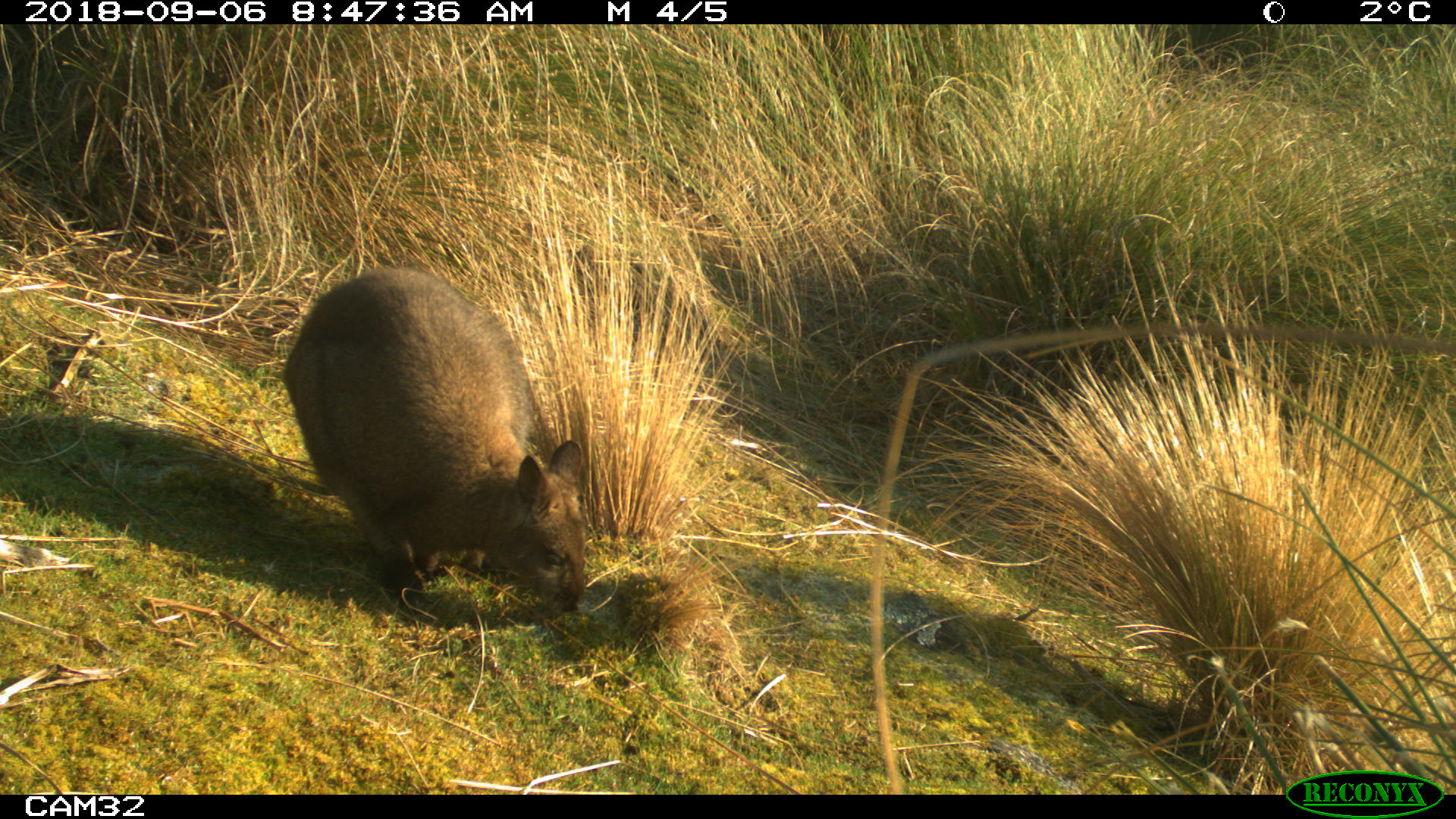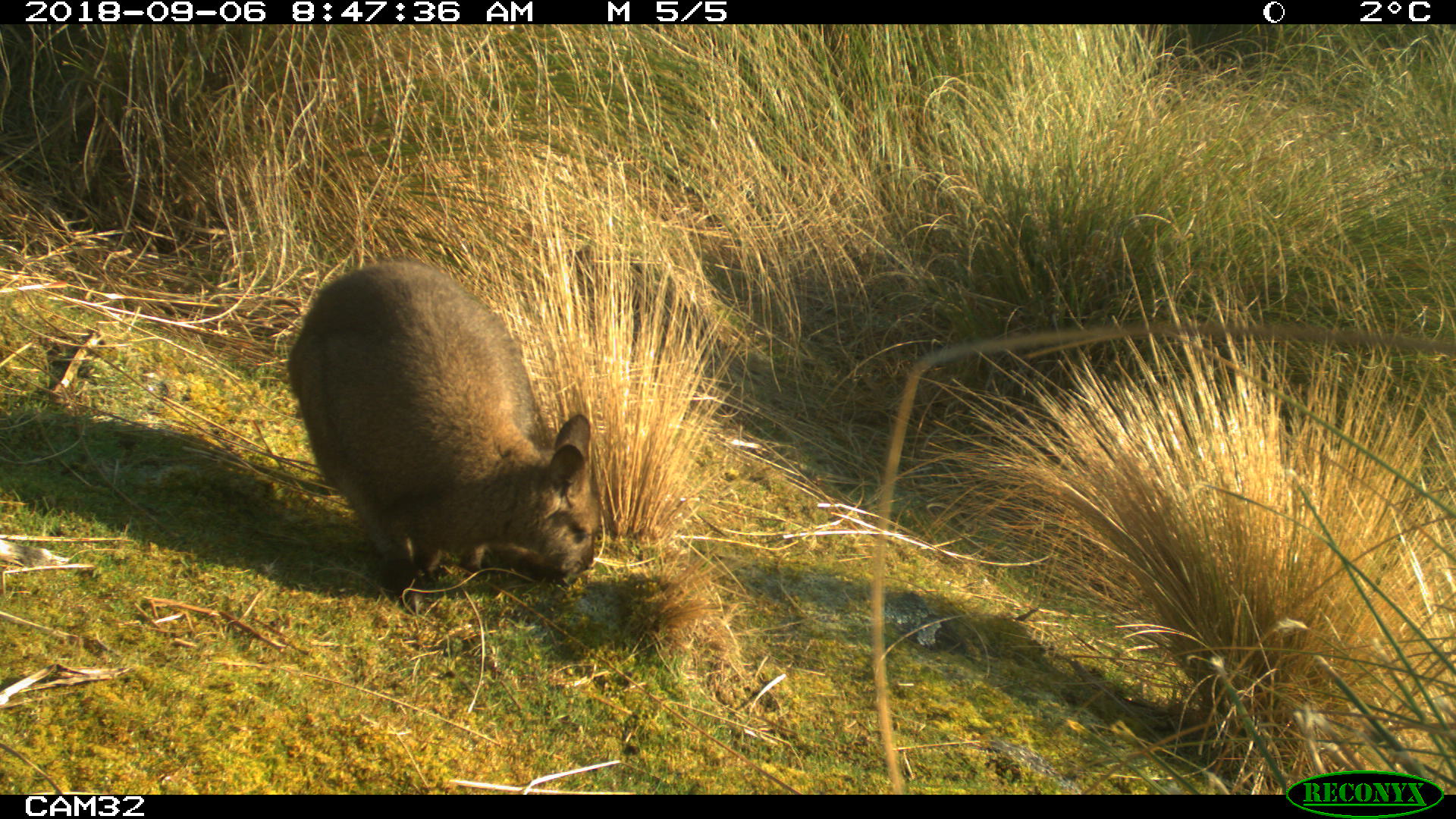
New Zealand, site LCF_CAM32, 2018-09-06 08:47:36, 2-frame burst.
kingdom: Animalia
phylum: Chordata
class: Mammalia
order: Diprotodontia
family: Macropodidae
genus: Notamacropus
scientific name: Notamacropus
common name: wallaby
Wallaby (Notamacropus).